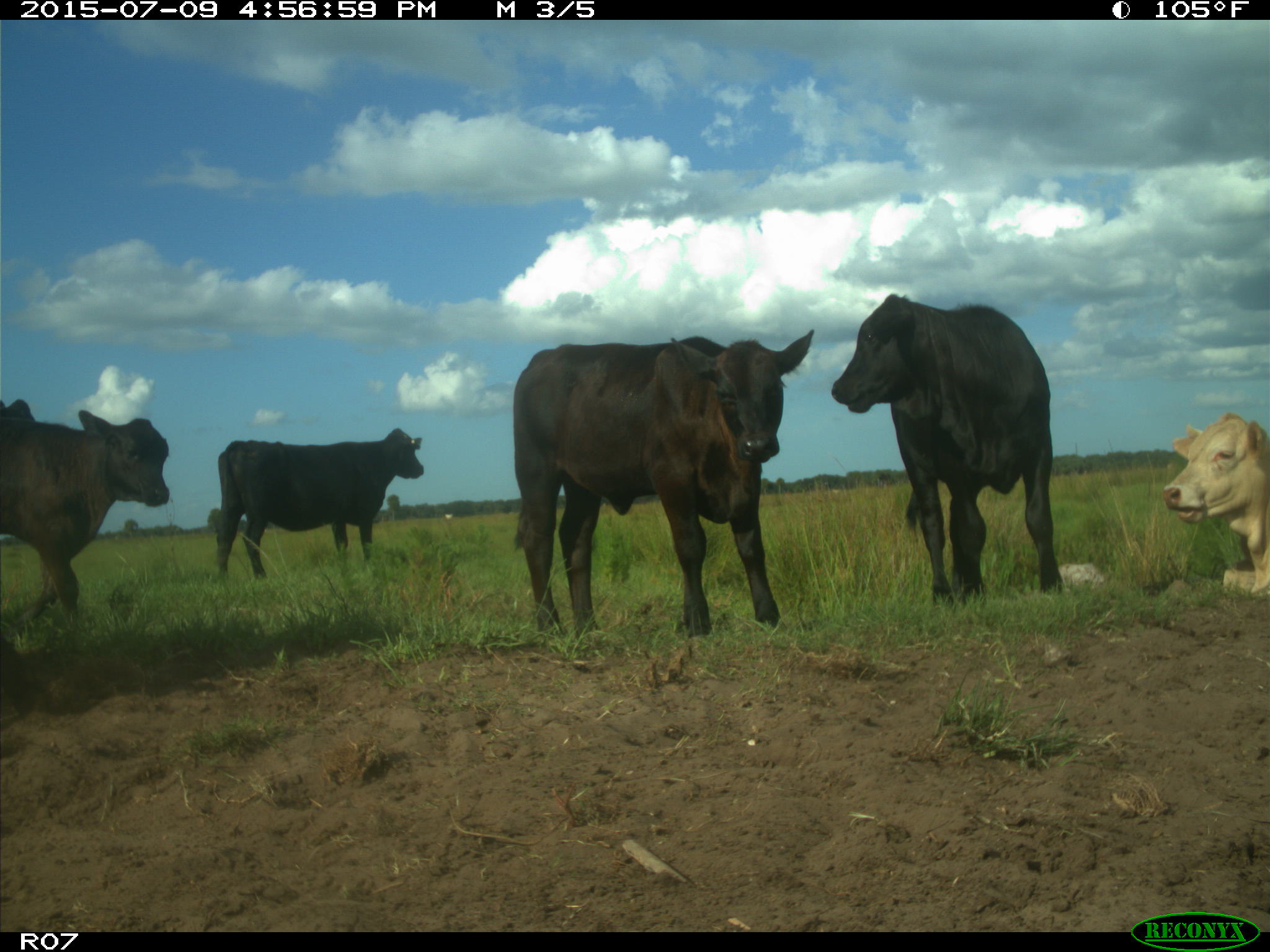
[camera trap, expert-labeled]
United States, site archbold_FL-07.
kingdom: Animalia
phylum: Chordata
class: Mammalia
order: Artiodactyla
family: Bovidae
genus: Bos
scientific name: Bos taurus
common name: domestic cow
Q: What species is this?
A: Bos taurus (domestic cow).